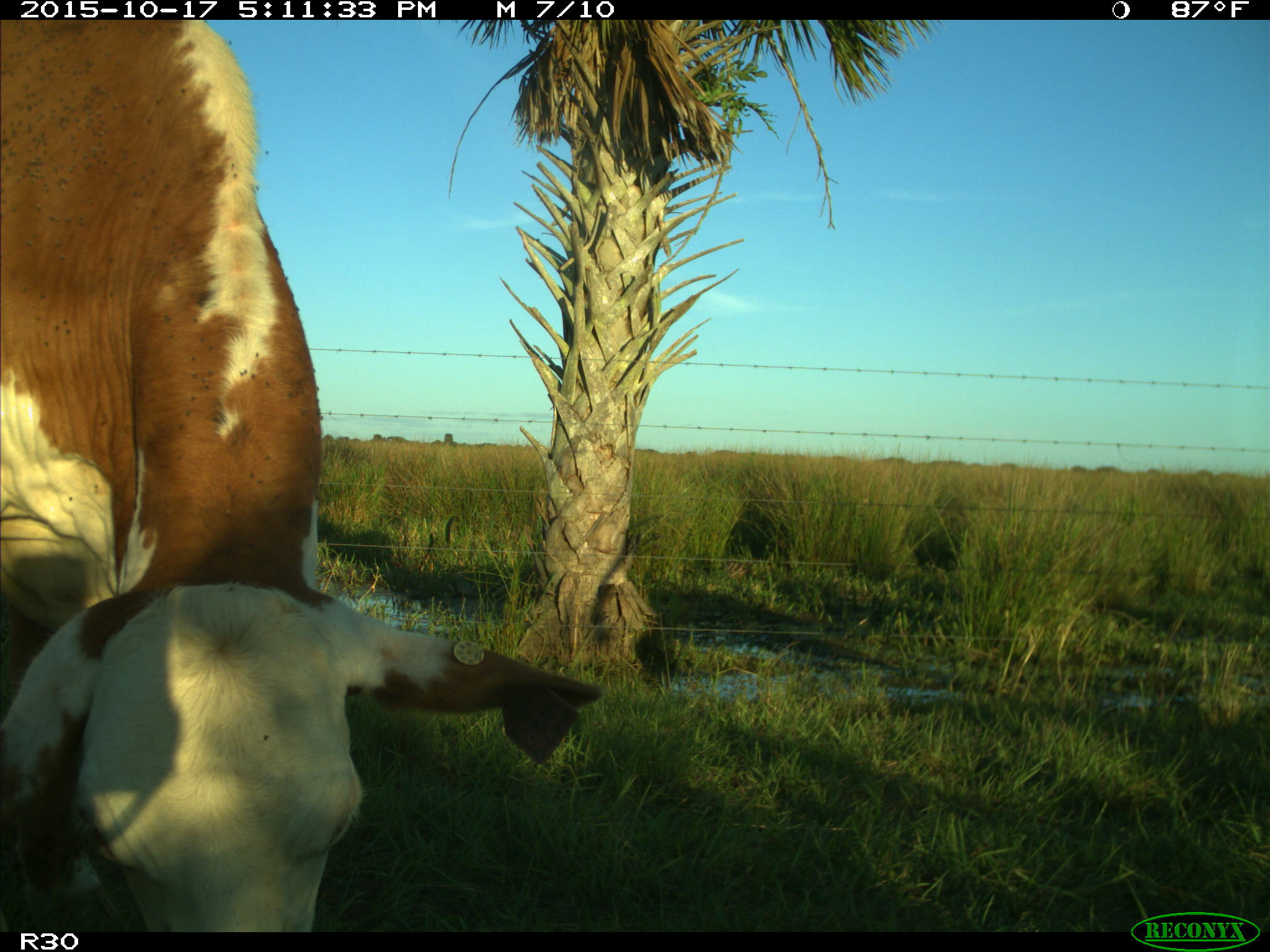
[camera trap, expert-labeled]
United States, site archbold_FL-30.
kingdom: Animalia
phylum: Chordata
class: Mammalia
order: Artiodactyla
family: Bovidae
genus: Bos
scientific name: Bos taurus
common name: domestic cow